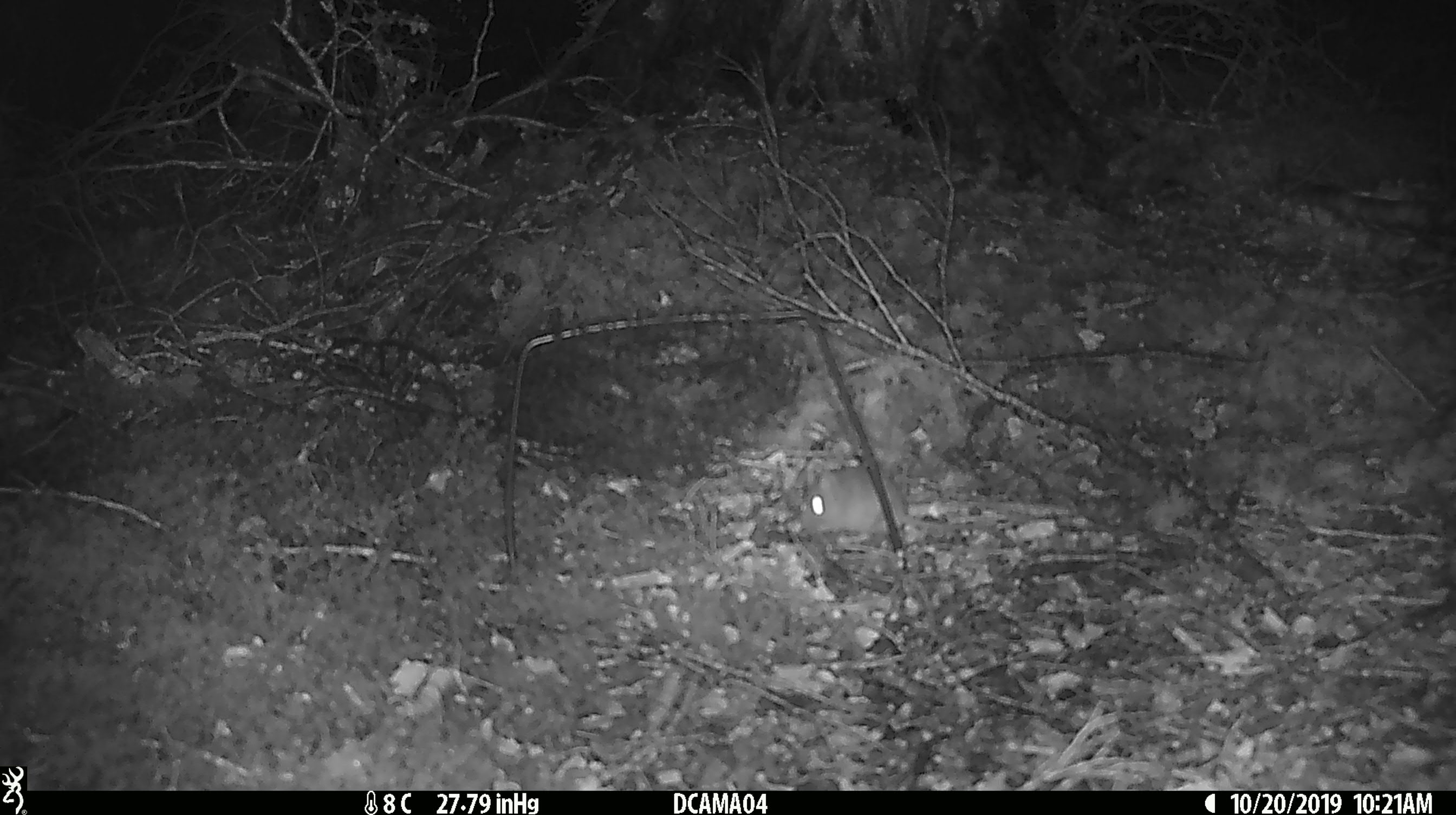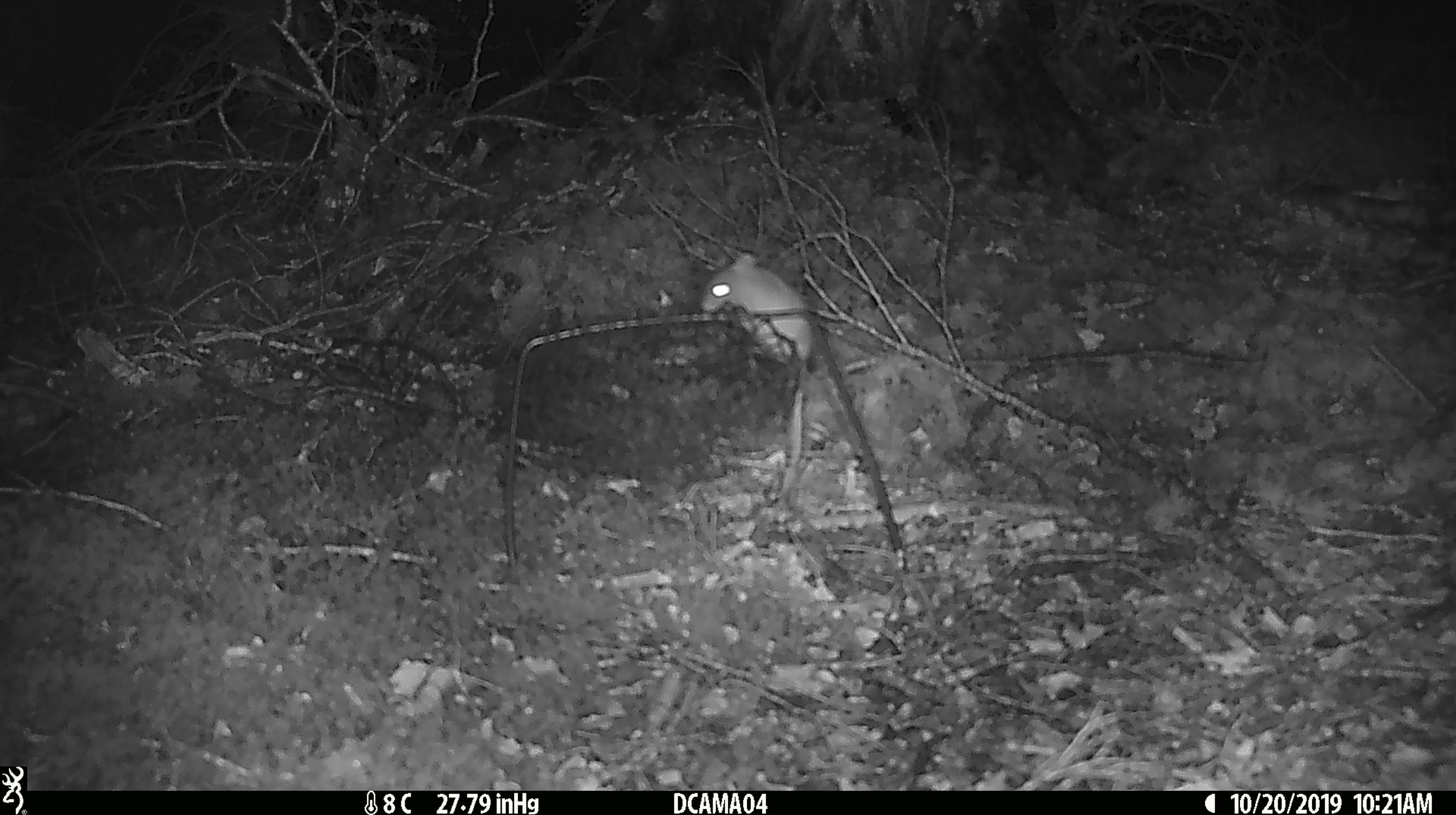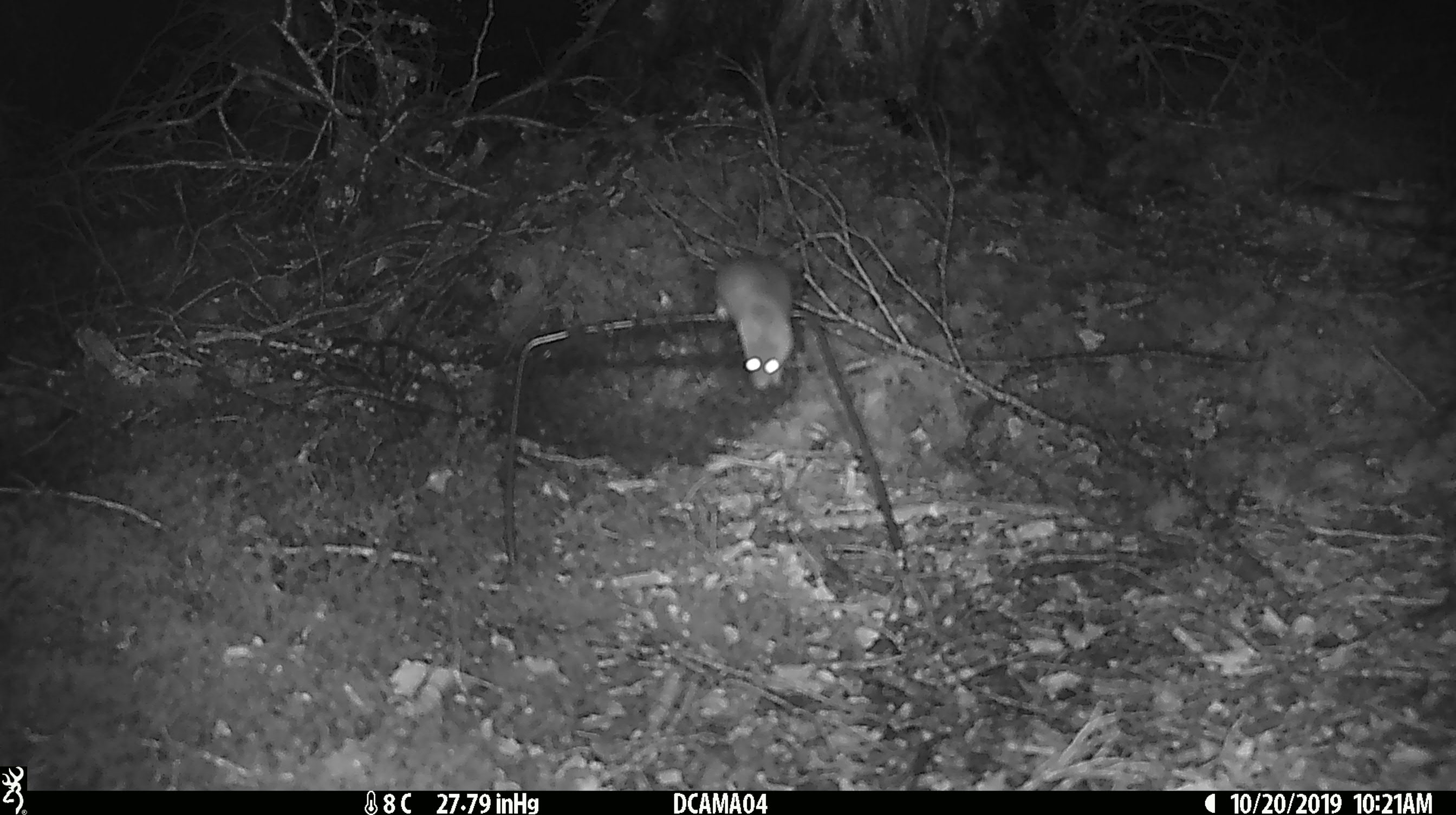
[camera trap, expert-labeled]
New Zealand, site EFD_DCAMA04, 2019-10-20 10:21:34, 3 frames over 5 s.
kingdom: Animalia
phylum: Chordata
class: Mammalia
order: Rodentia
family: Muridae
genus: Mus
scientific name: Mus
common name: mouse